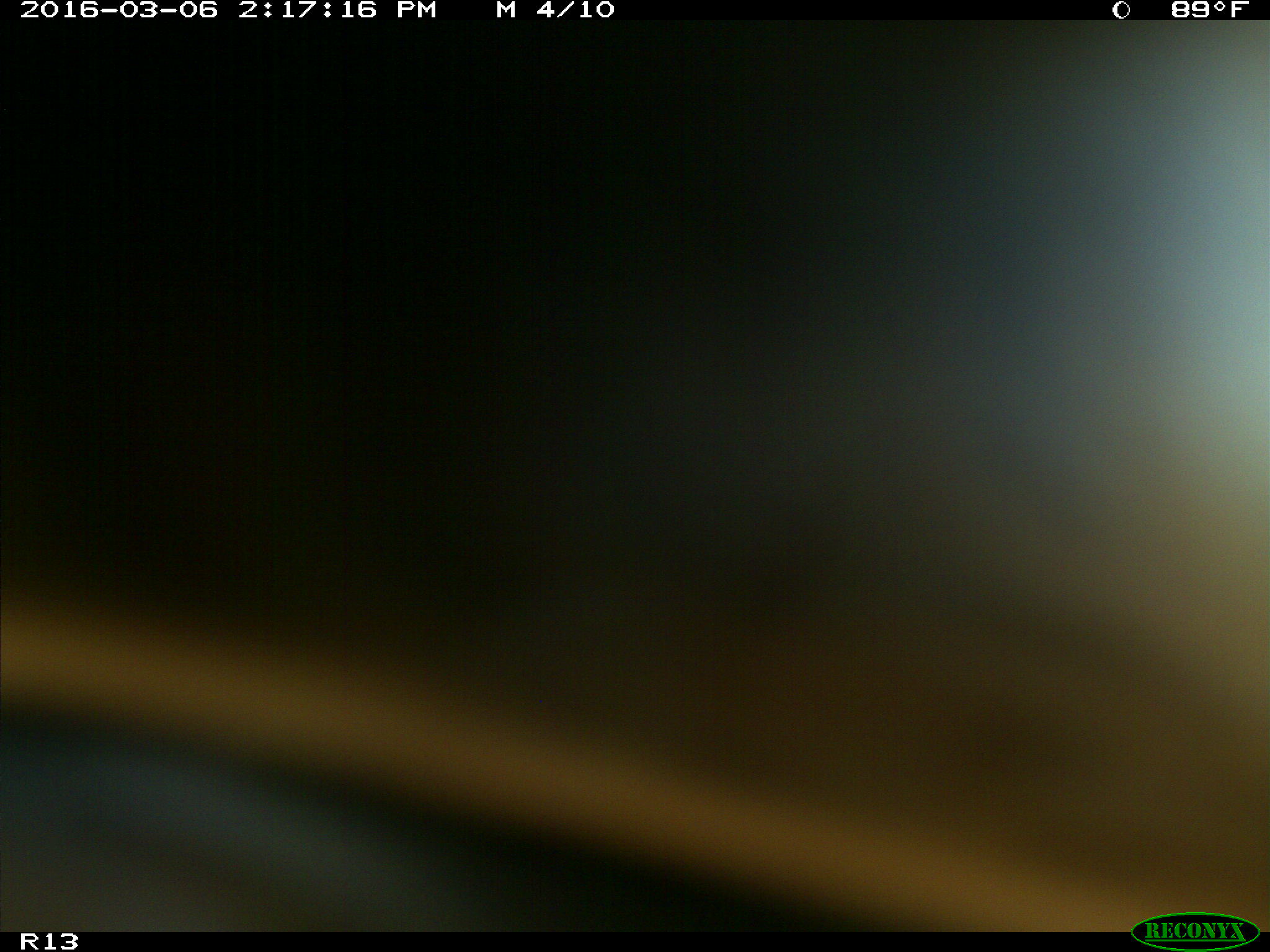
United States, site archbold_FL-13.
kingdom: Animalia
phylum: Chordata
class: Mammalia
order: Artiodactyla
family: Bovidae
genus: Bos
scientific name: Bos taurus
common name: domestic cow